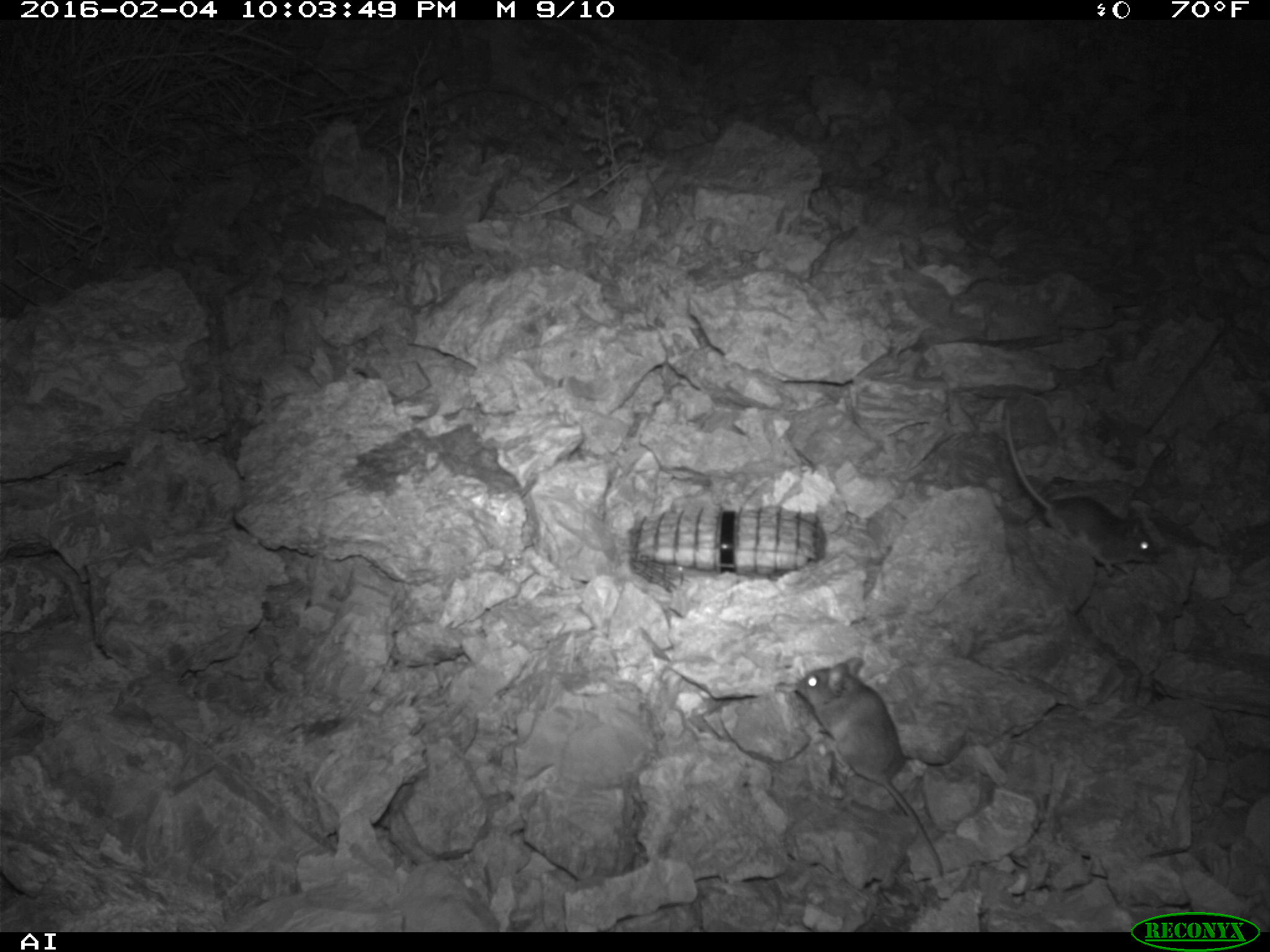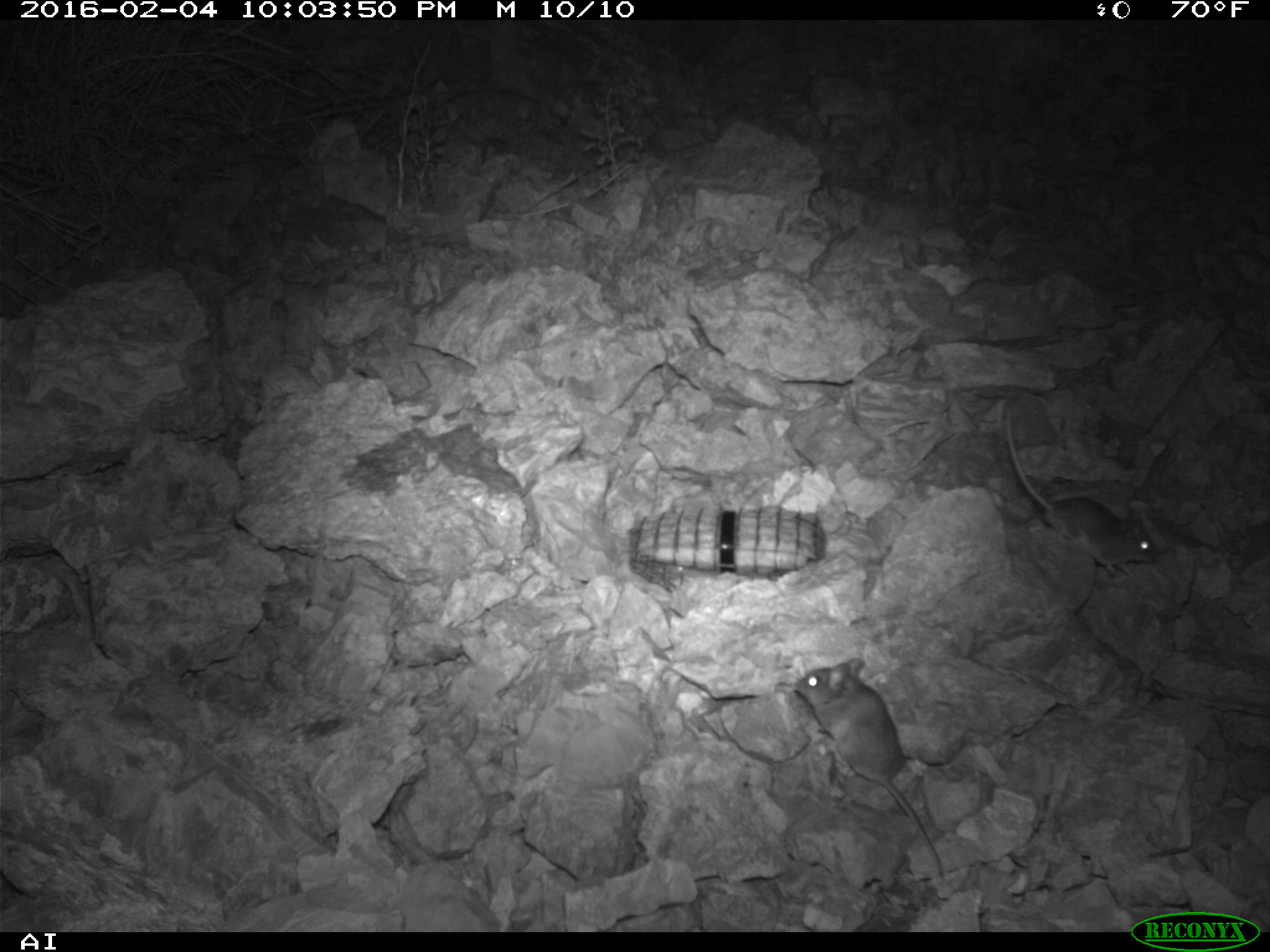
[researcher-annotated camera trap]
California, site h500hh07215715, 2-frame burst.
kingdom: Animalia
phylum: Chordata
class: Mammalia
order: Rodentia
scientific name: Rodentia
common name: rodent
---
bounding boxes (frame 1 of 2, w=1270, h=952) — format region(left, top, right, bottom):
rodent: region(797, 657, 942, 876); region(1003, 408, 1161, 576)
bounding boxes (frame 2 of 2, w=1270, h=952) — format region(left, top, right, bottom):
rodent: region(797, 657, 942, 876); region(1003, 408, 1161, 576)